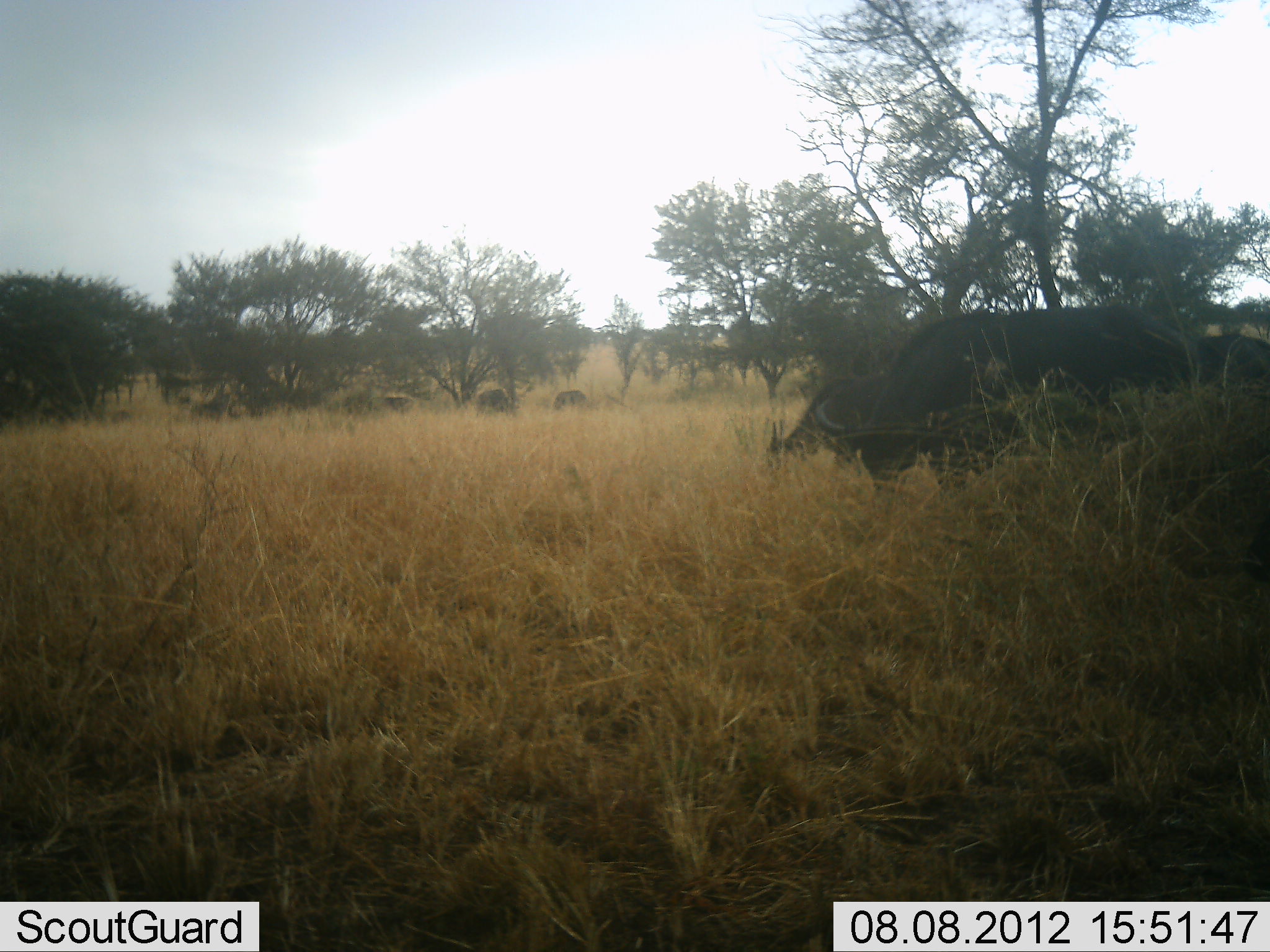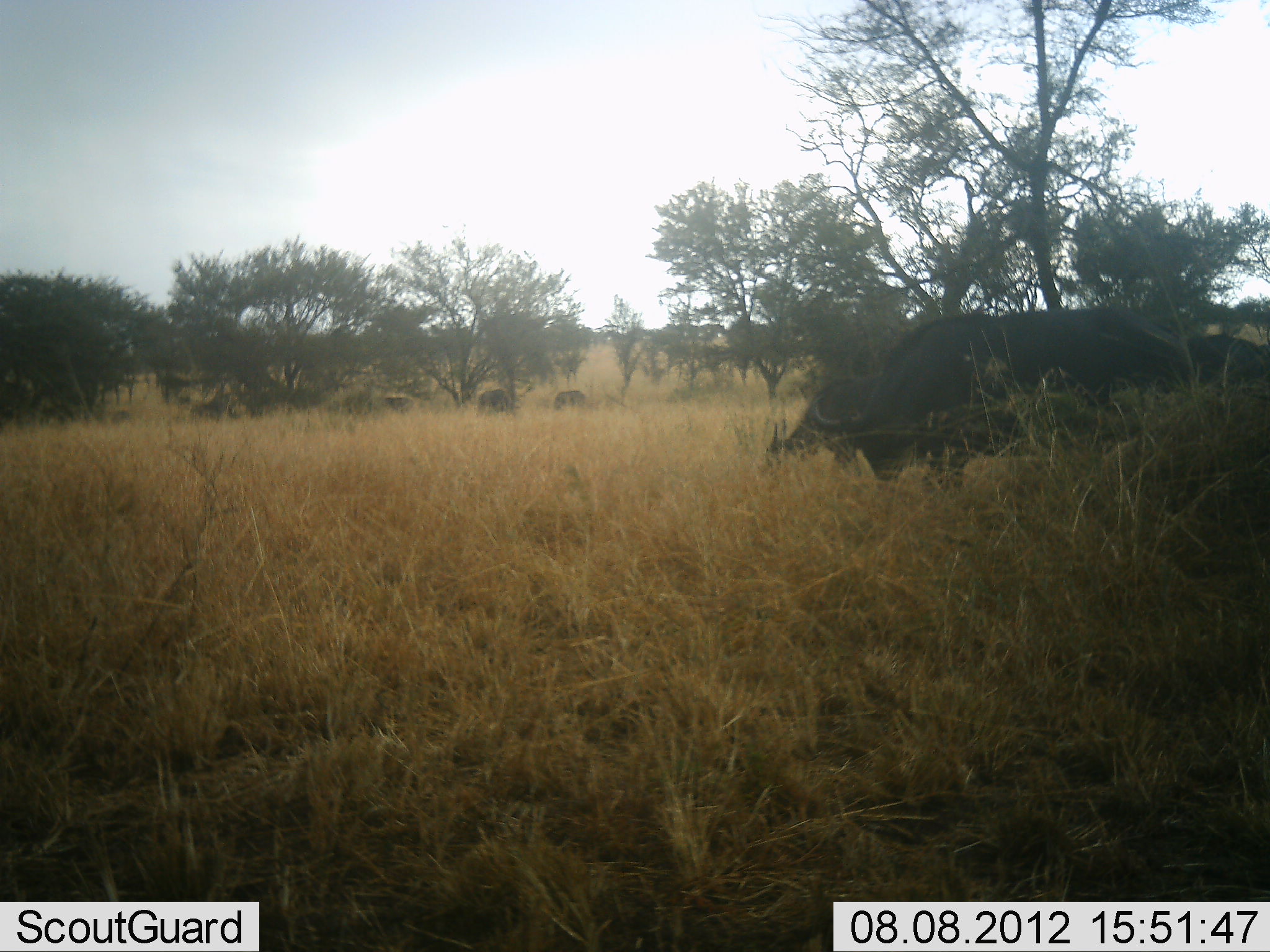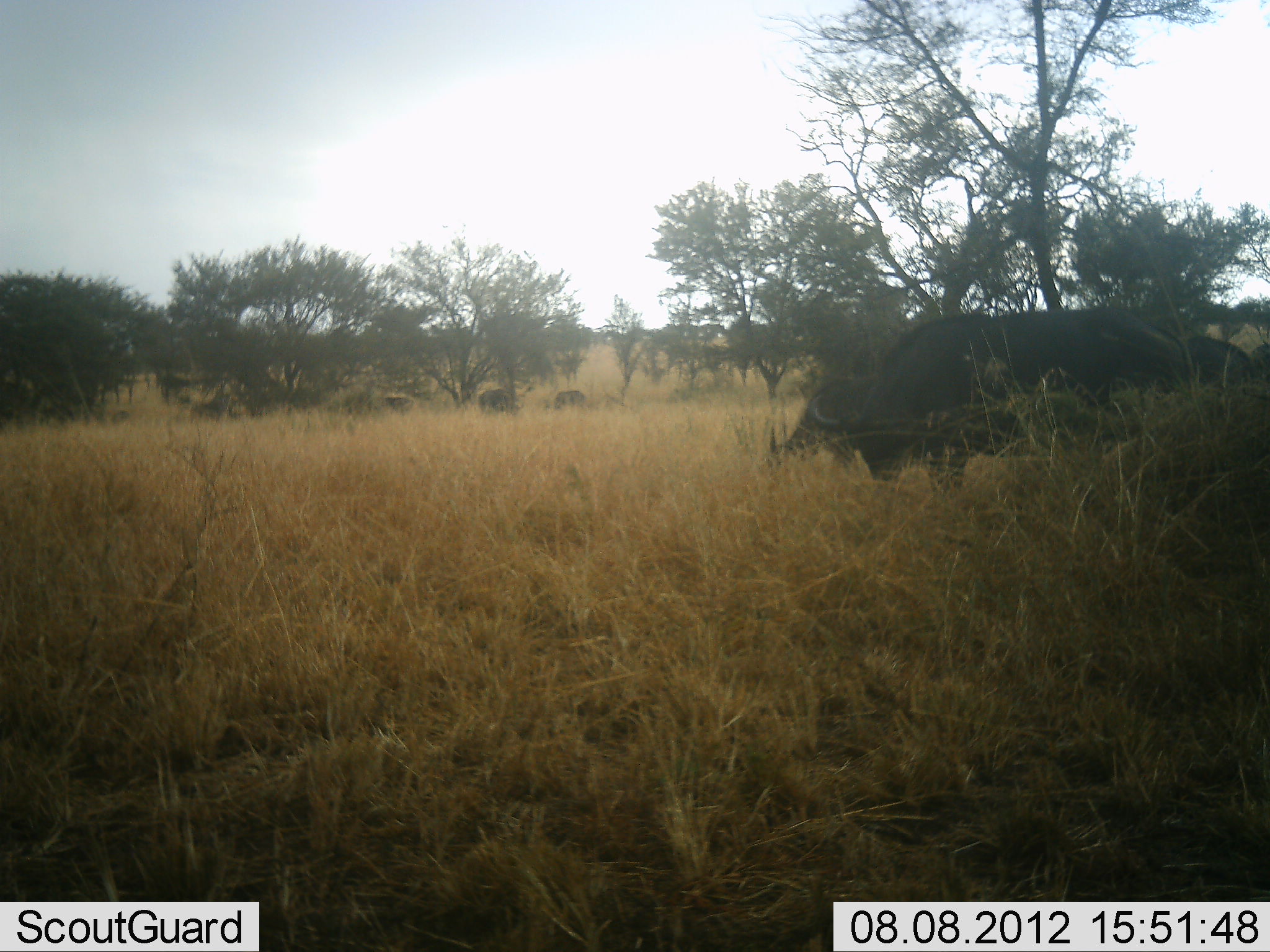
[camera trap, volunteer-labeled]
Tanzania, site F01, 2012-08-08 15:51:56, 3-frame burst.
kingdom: Animalia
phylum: Chordata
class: Mammalia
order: Artiodactyla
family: Bovidae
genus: Syncerus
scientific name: Syncerus caffer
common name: cape buffalo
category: buffalo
Buffalo (cape buffalo) (Syncerus caffer), count 7. Behavior (volunteer vote fractions): standing 20%, resting 0%, moving 10%, interacting 0%. Young present (vote fraction): 0%. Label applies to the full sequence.